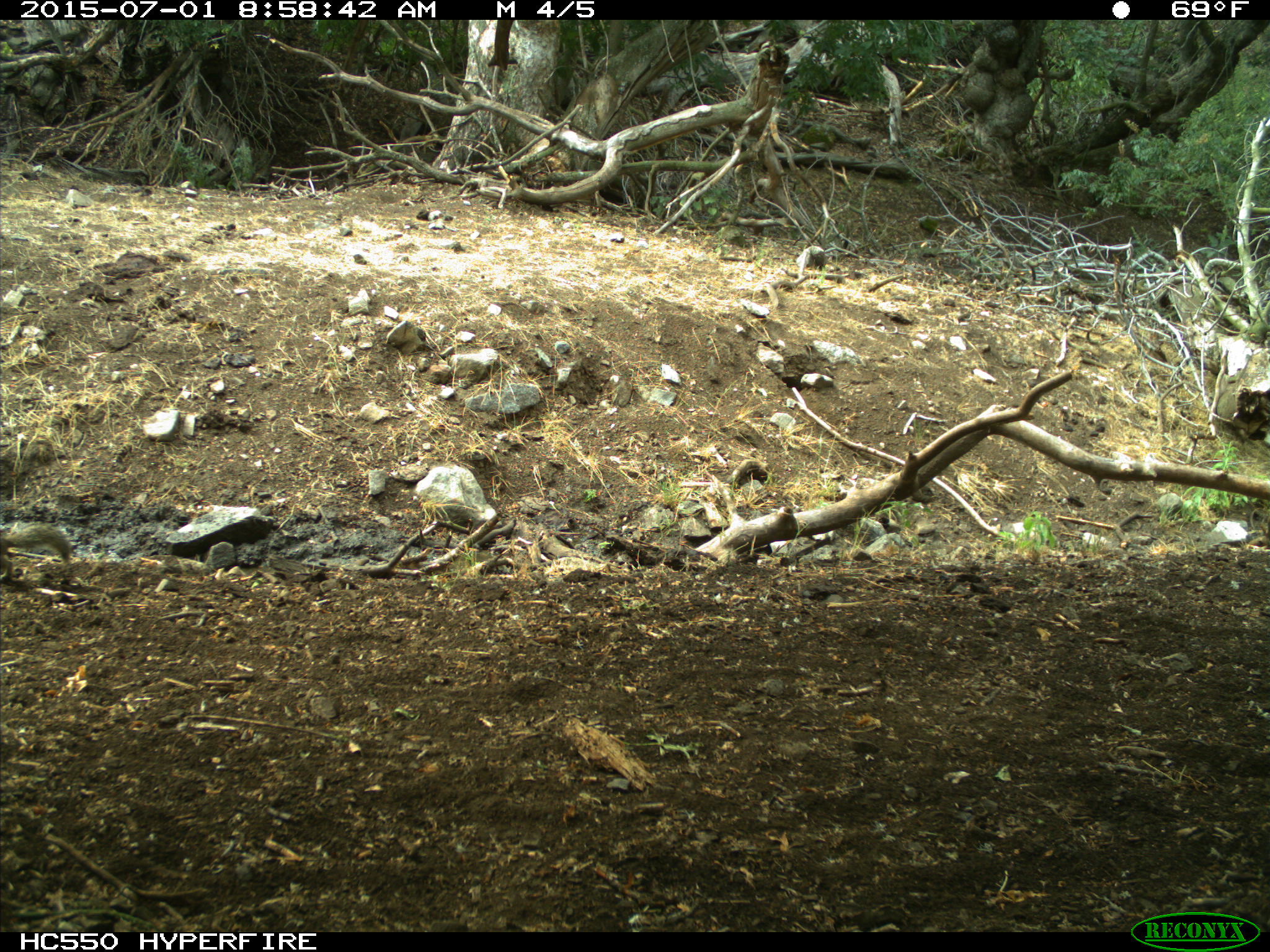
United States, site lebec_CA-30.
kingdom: Animalia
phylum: Chordata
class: Mammalia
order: Rodentia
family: Sciuridae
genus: Otospermophilus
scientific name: Otospermophilus beecheyi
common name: california ground squirrel